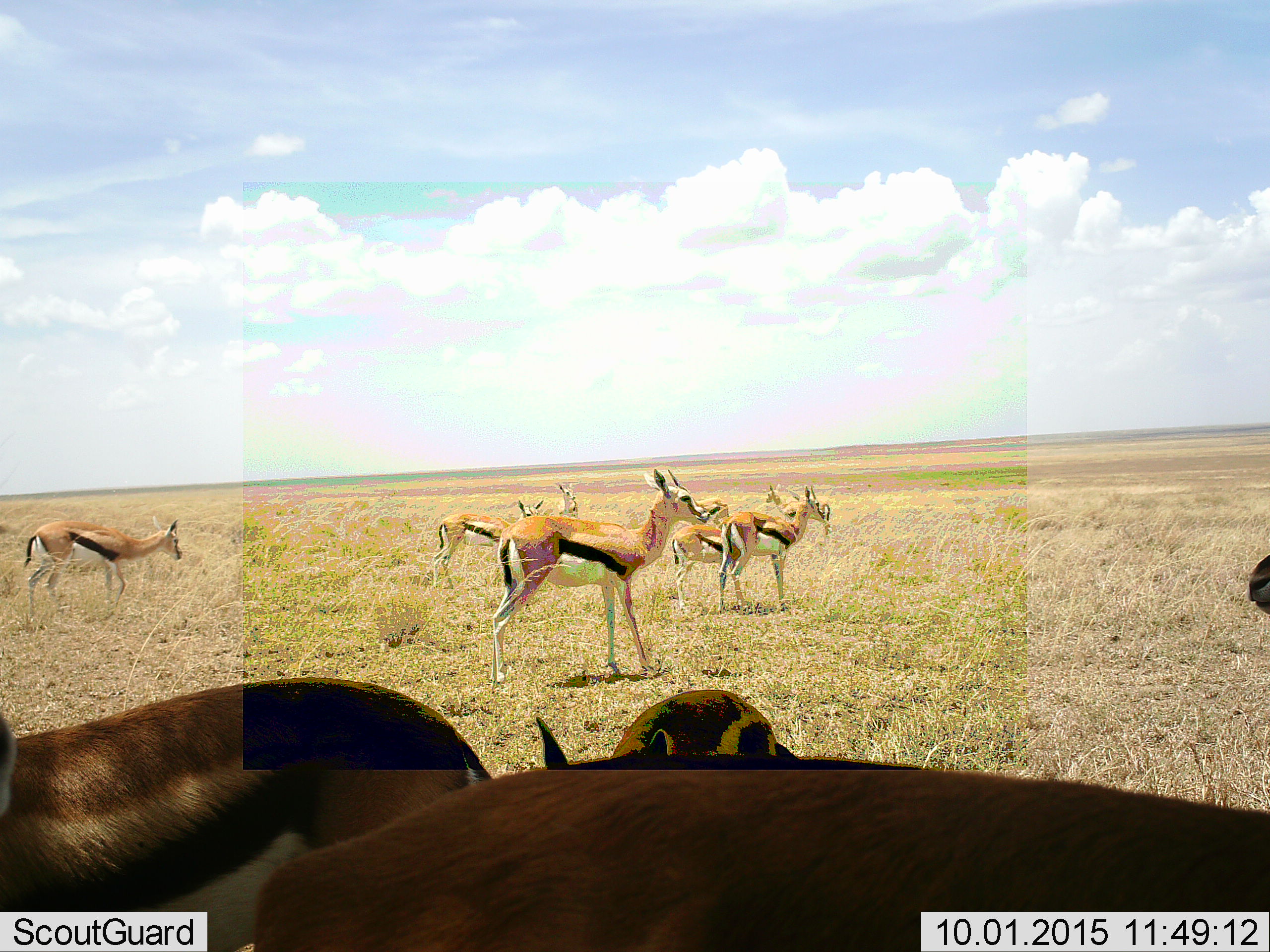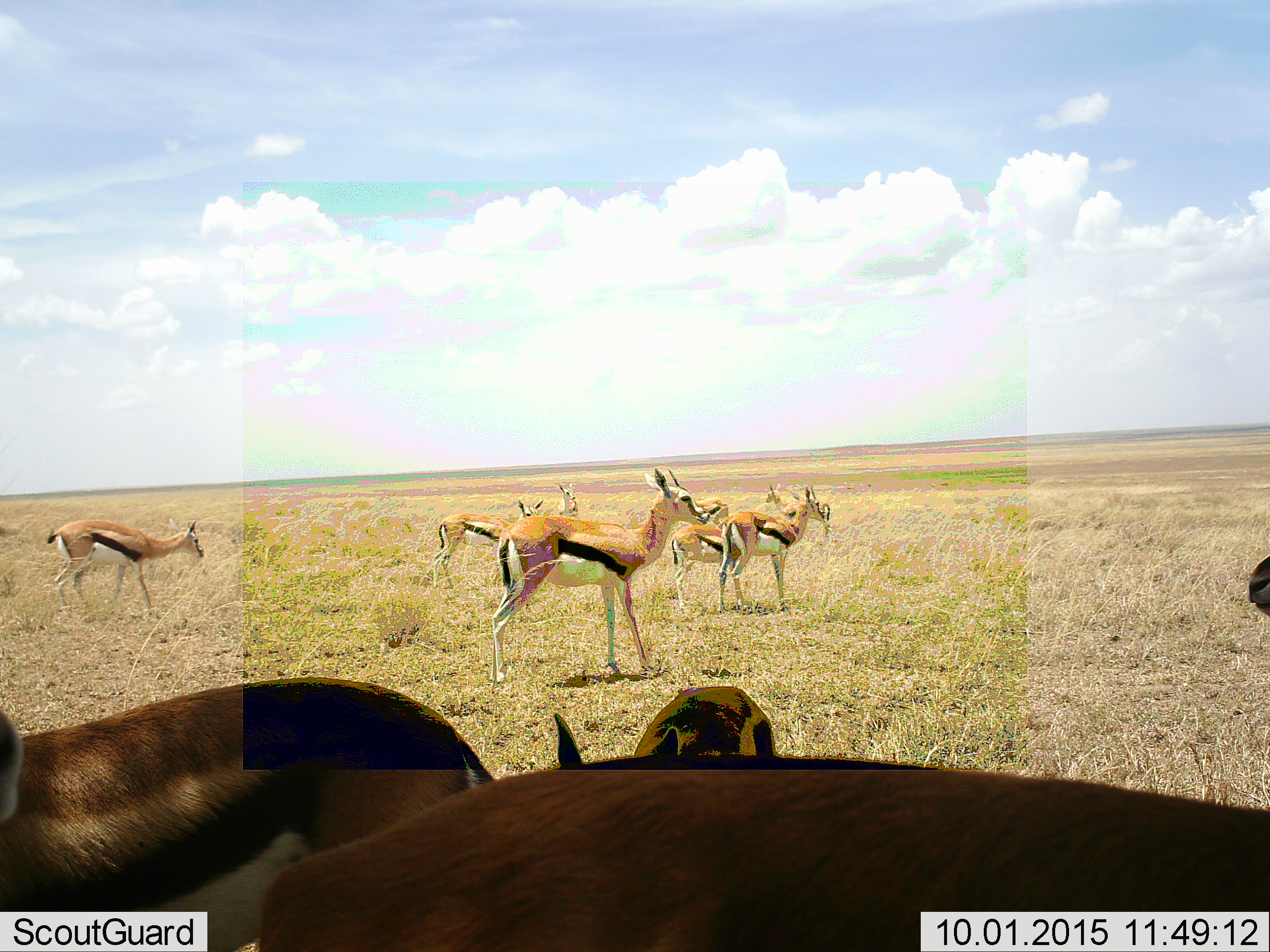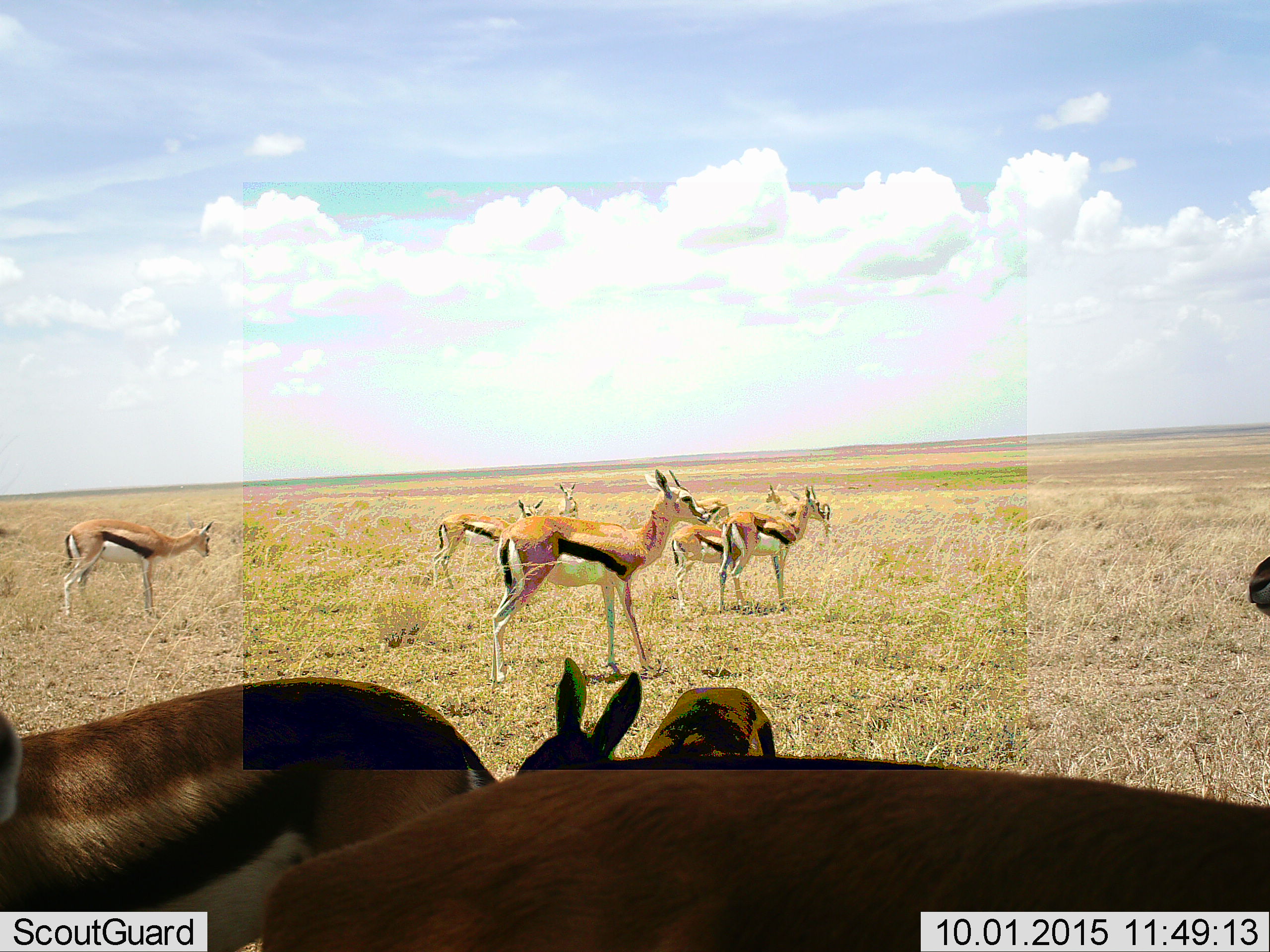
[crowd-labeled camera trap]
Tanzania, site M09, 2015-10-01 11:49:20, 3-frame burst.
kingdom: Animalia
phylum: Chordata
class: Mammalia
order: Artiodactyla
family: Bovidae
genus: Eudorcas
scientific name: Eudorcas thomsonii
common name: thomson's gazelle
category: gazellethomsons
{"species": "gazellethomsons (thomson's gazelle) (Eudorcas thomsonii)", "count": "11-50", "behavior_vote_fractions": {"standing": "86%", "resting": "0%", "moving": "71%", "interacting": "0%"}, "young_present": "14%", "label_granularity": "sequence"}